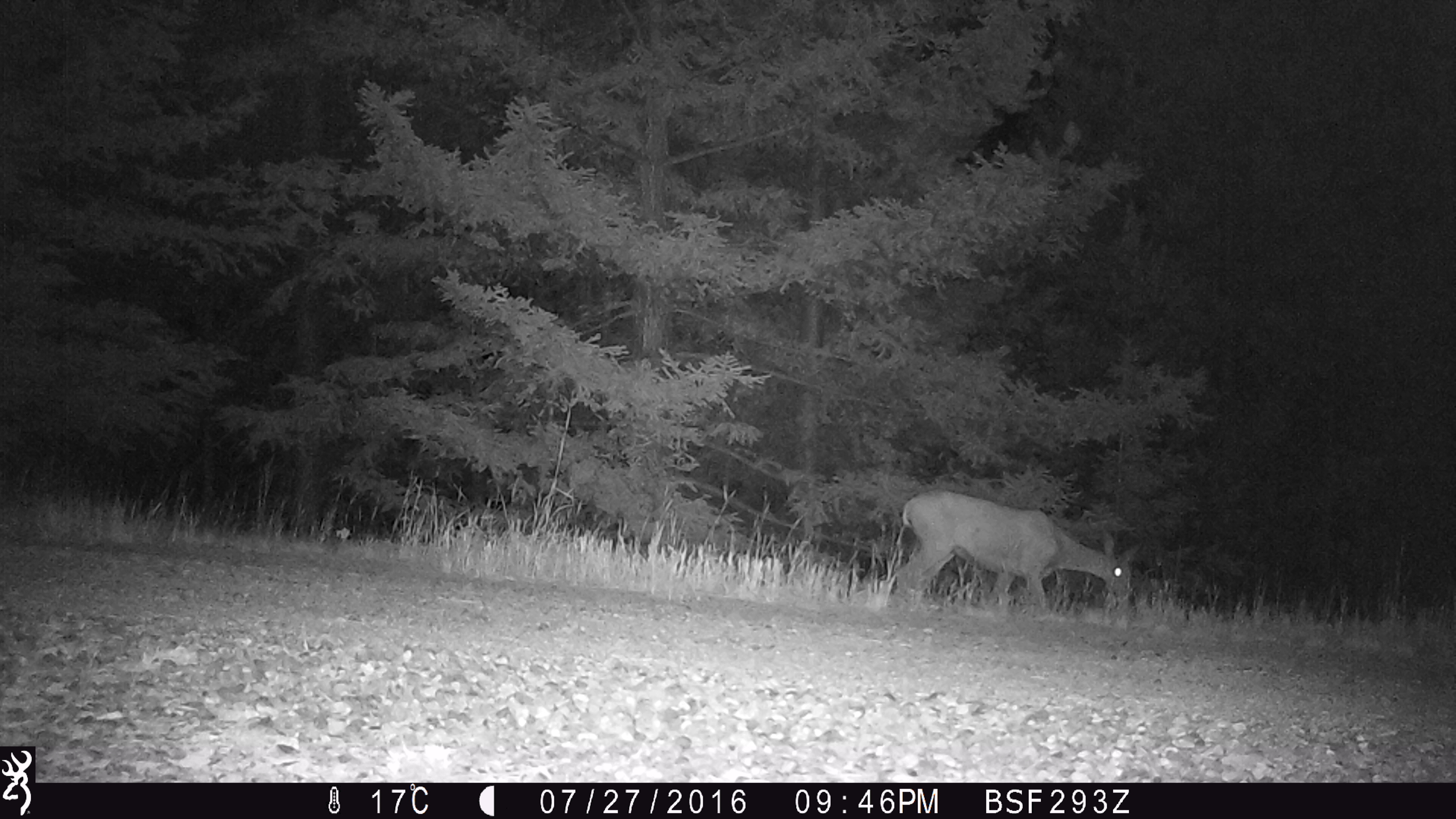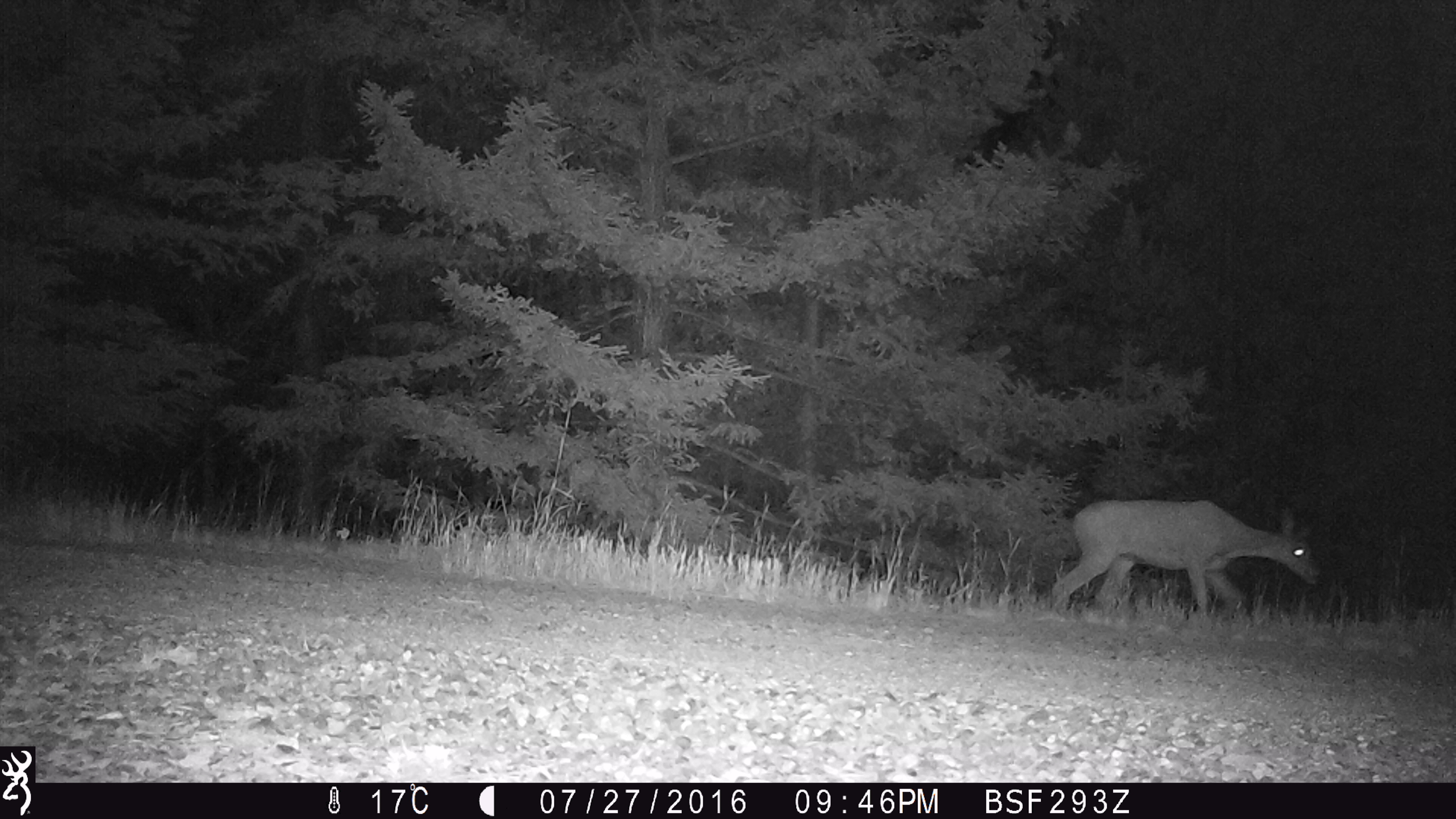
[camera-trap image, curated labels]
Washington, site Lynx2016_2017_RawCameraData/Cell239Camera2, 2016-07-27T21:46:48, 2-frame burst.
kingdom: Animalia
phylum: Chordata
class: Mammalia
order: Artiodactyla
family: Cervidae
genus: Odocoileus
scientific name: Odocoileus hemionus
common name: mule deer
Odocoileus hemionus (mule deer). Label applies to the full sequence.